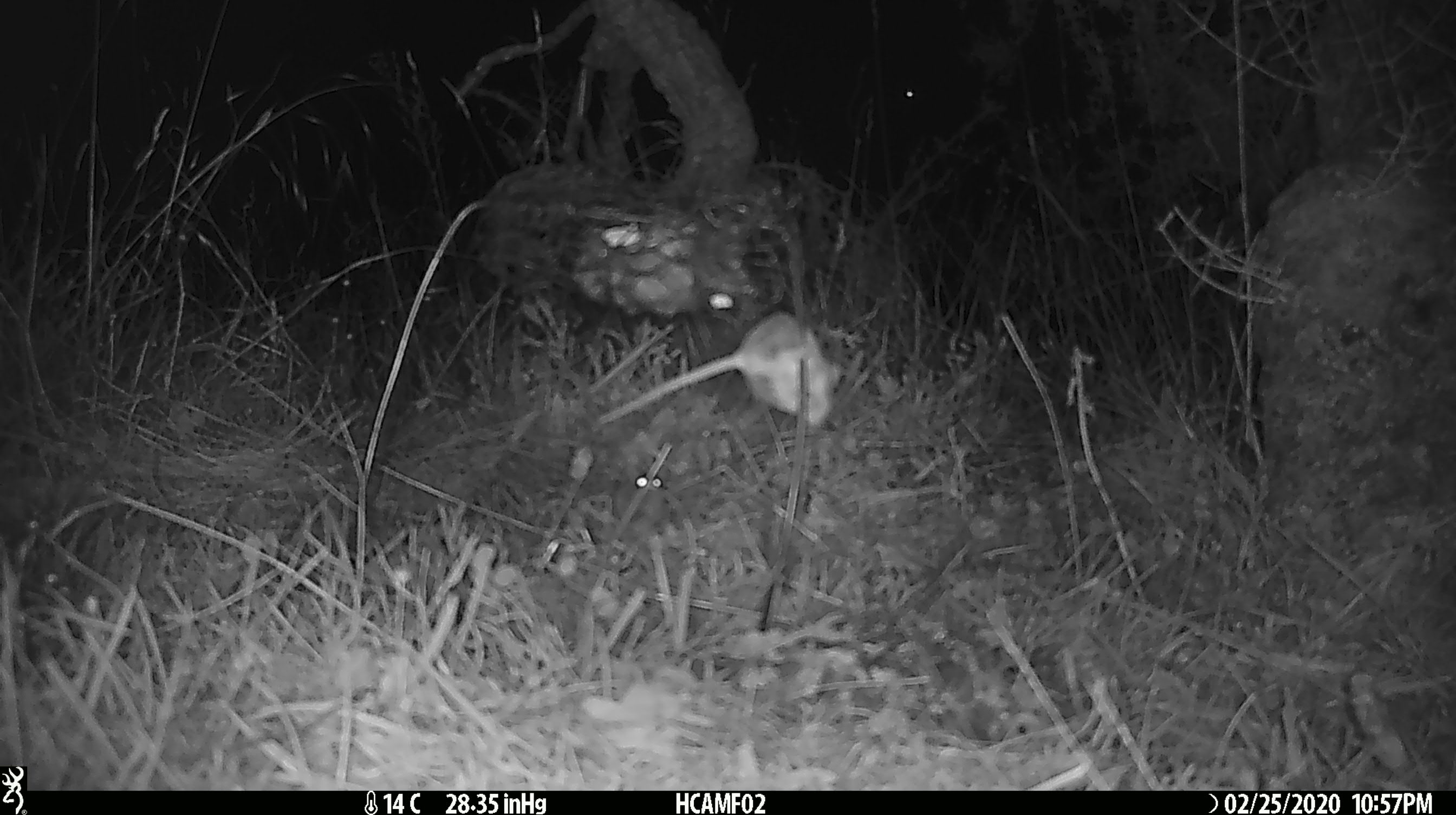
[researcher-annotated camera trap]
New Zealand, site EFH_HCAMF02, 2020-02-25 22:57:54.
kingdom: Animalia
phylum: Chordata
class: Mammalia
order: Rodentia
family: Muridae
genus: Mus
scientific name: Mus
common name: mouse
Mouse (Mus).